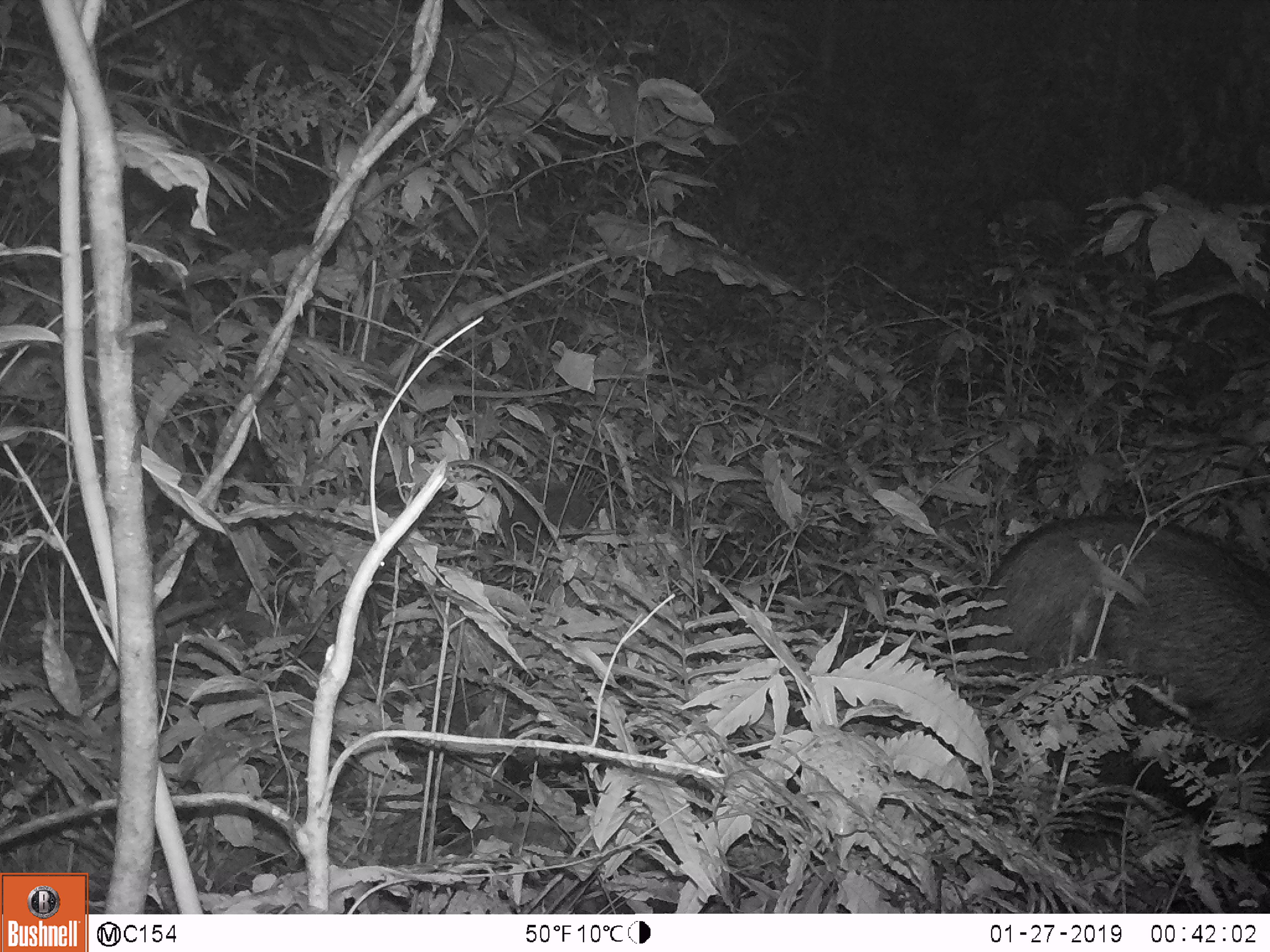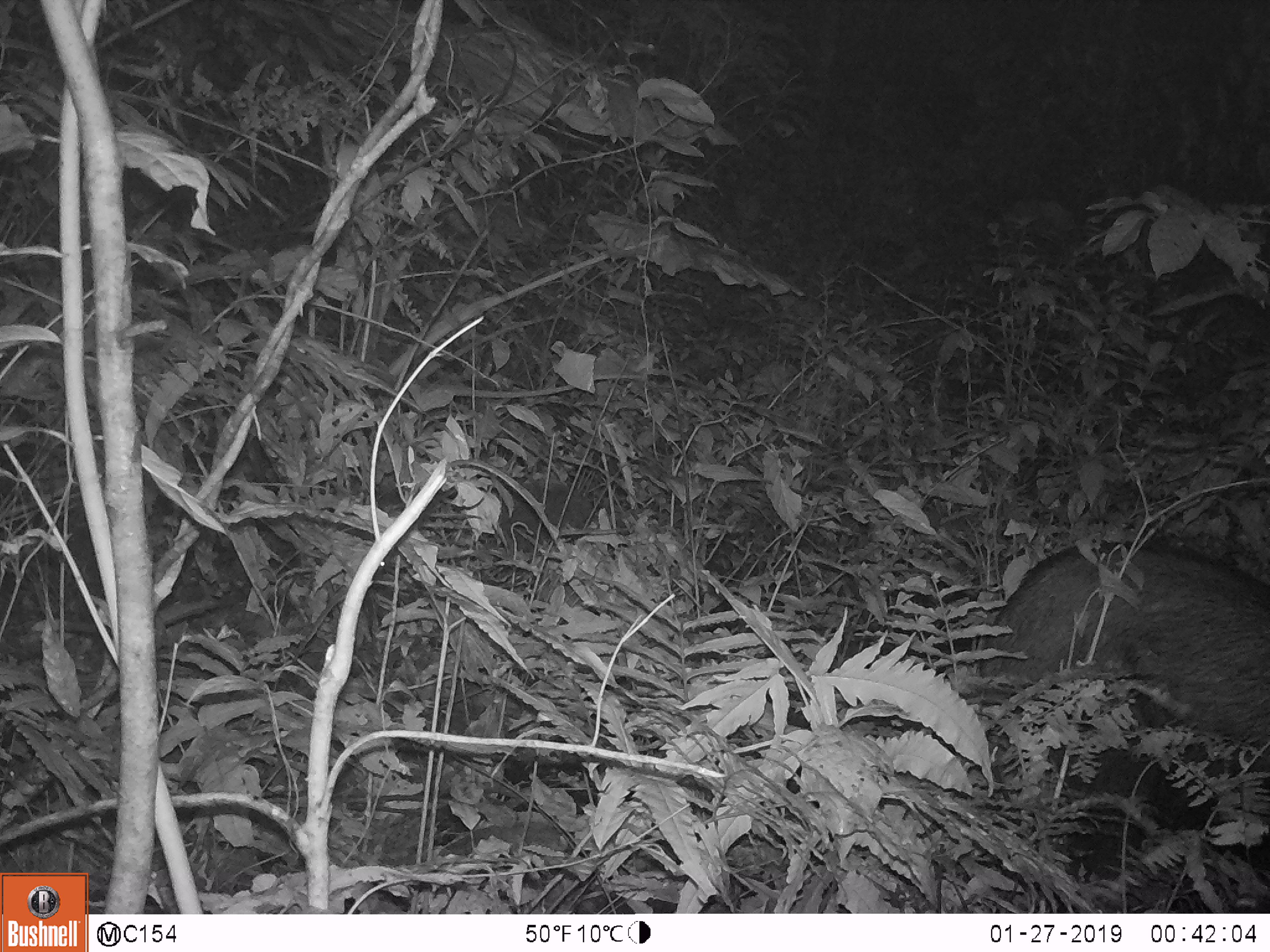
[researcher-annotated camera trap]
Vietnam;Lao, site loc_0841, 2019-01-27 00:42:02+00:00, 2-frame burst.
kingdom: Animalia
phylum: Chordata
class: Mammalia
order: Artiodactyla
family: Bovidae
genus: Capricornis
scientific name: Capricornis sumatraensis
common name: chinese serow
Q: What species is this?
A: Chinese serow (Capricornis sumatraensis).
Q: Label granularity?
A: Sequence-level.